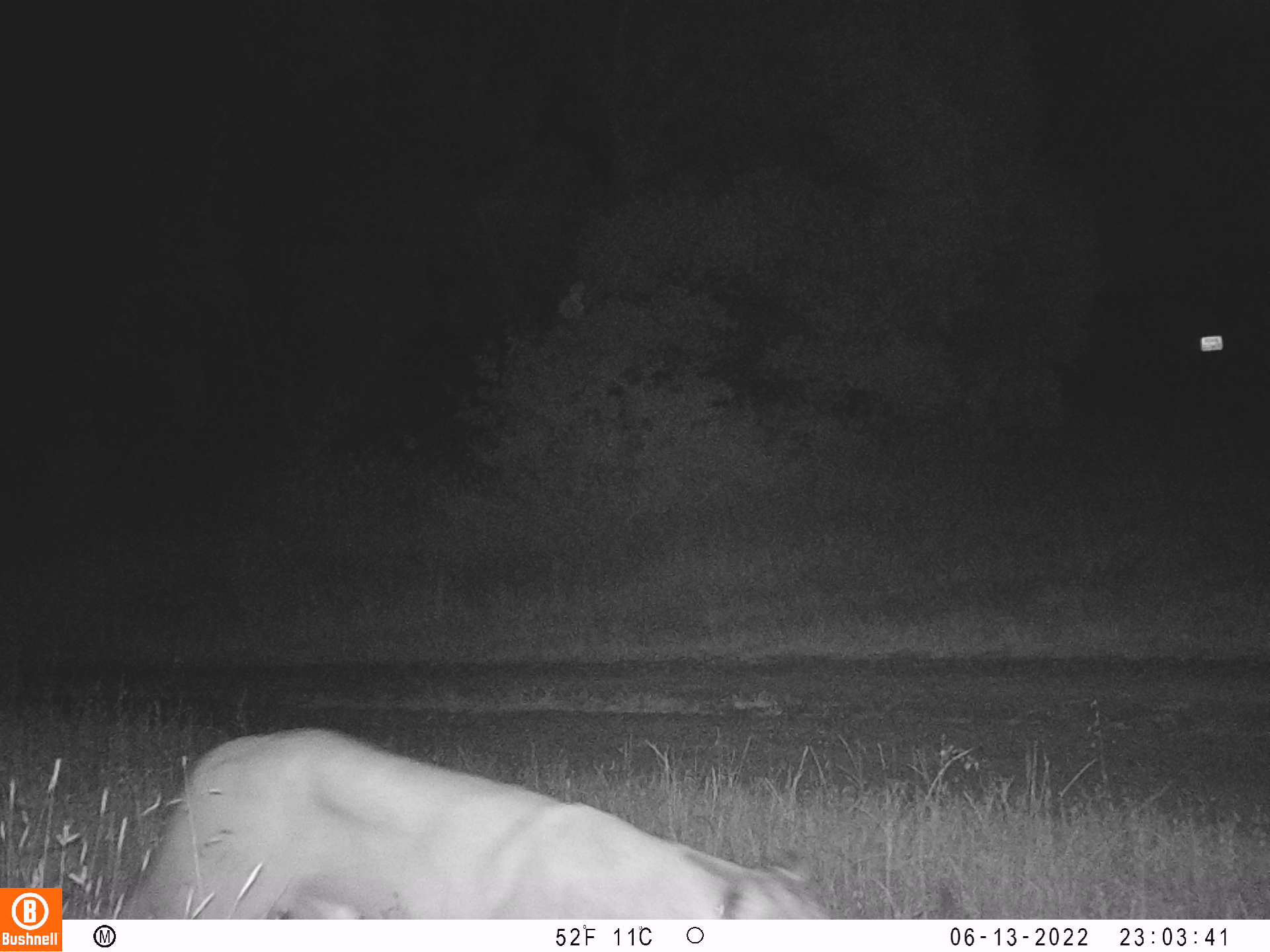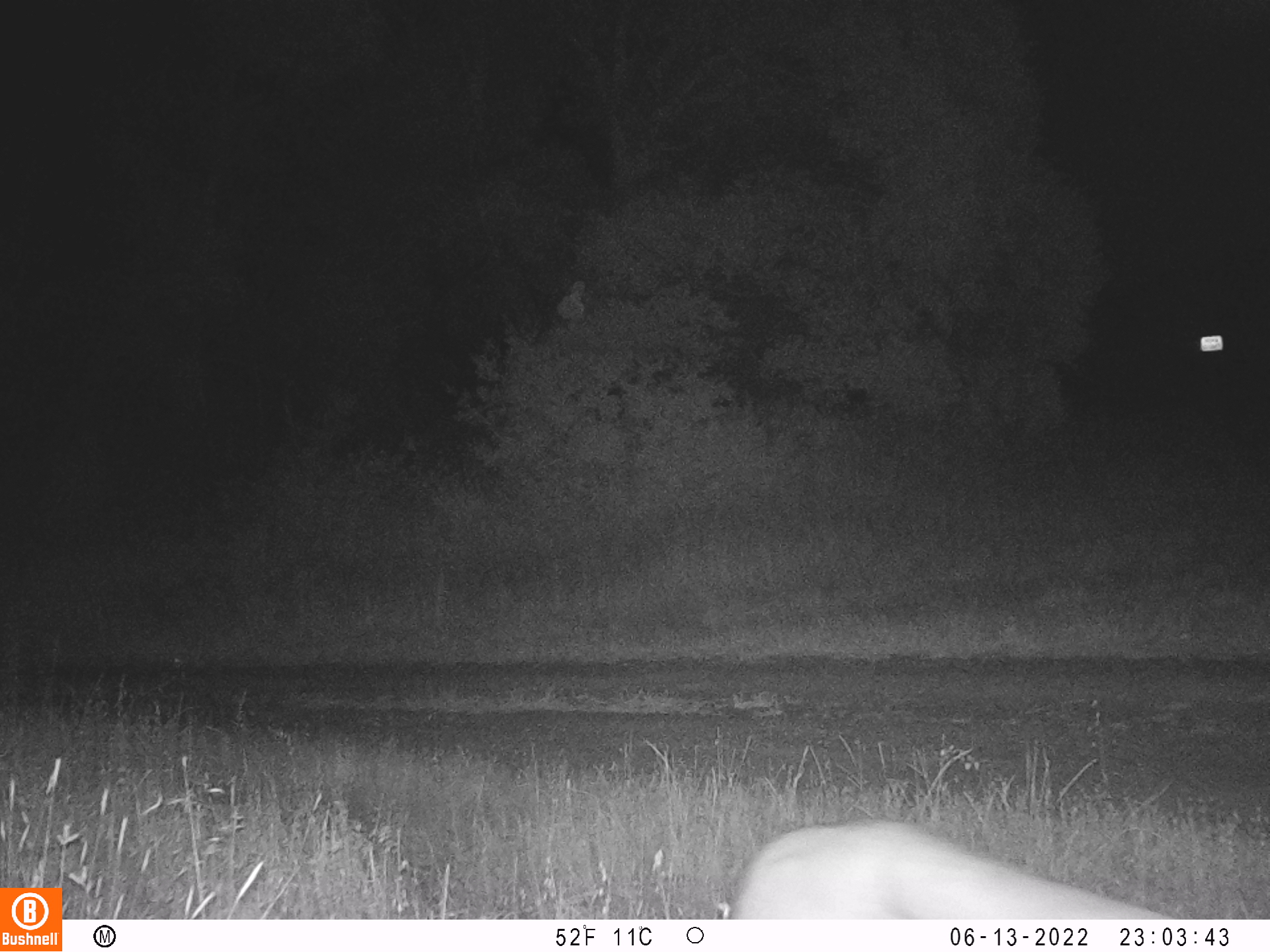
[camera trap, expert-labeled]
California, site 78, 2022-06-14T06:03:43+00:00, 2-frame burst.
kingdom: Animalia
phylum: Chordata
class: Mammalia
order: Carnivora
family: Felidae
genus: Puma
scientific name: Puma concolor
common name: puma